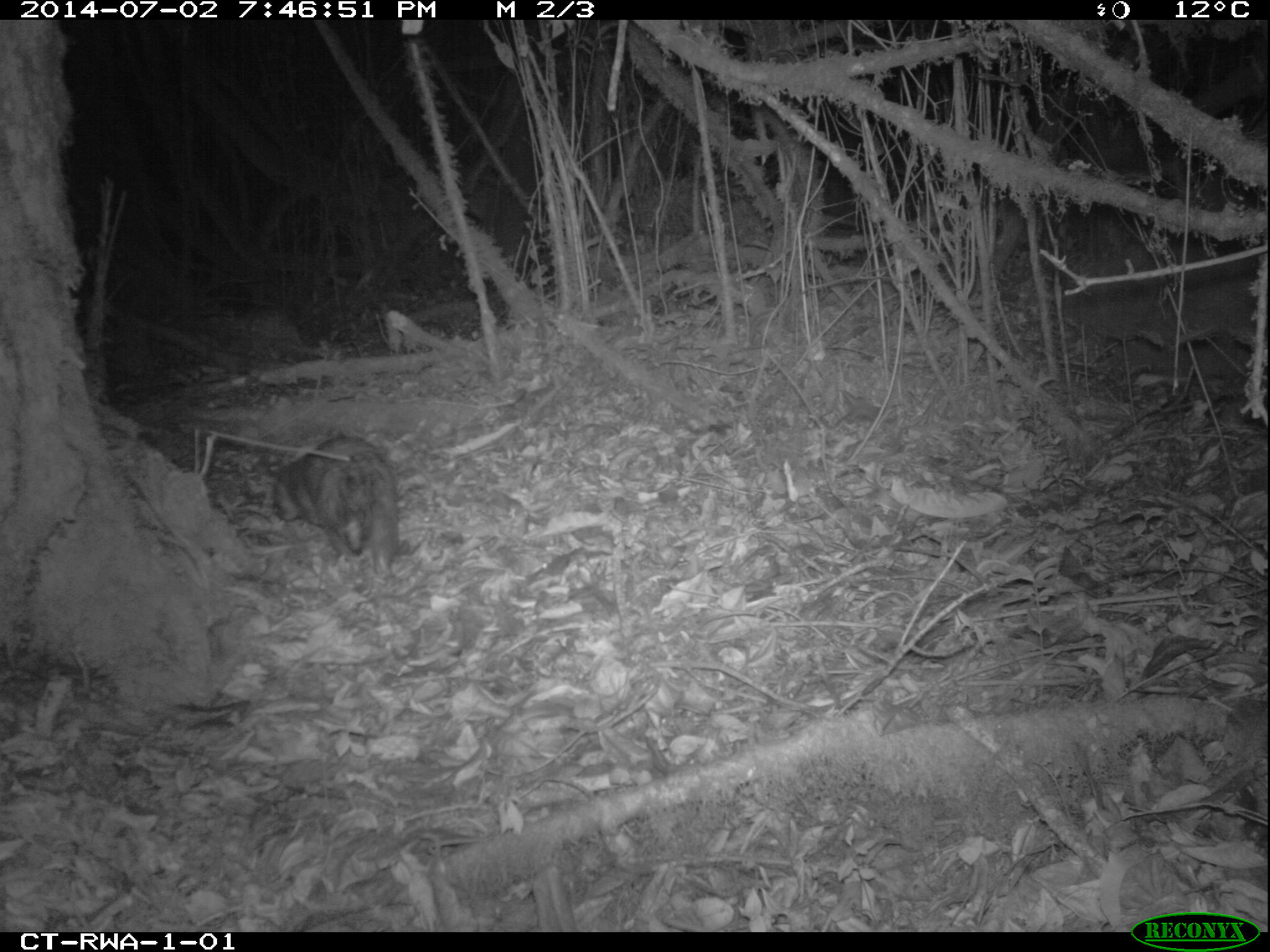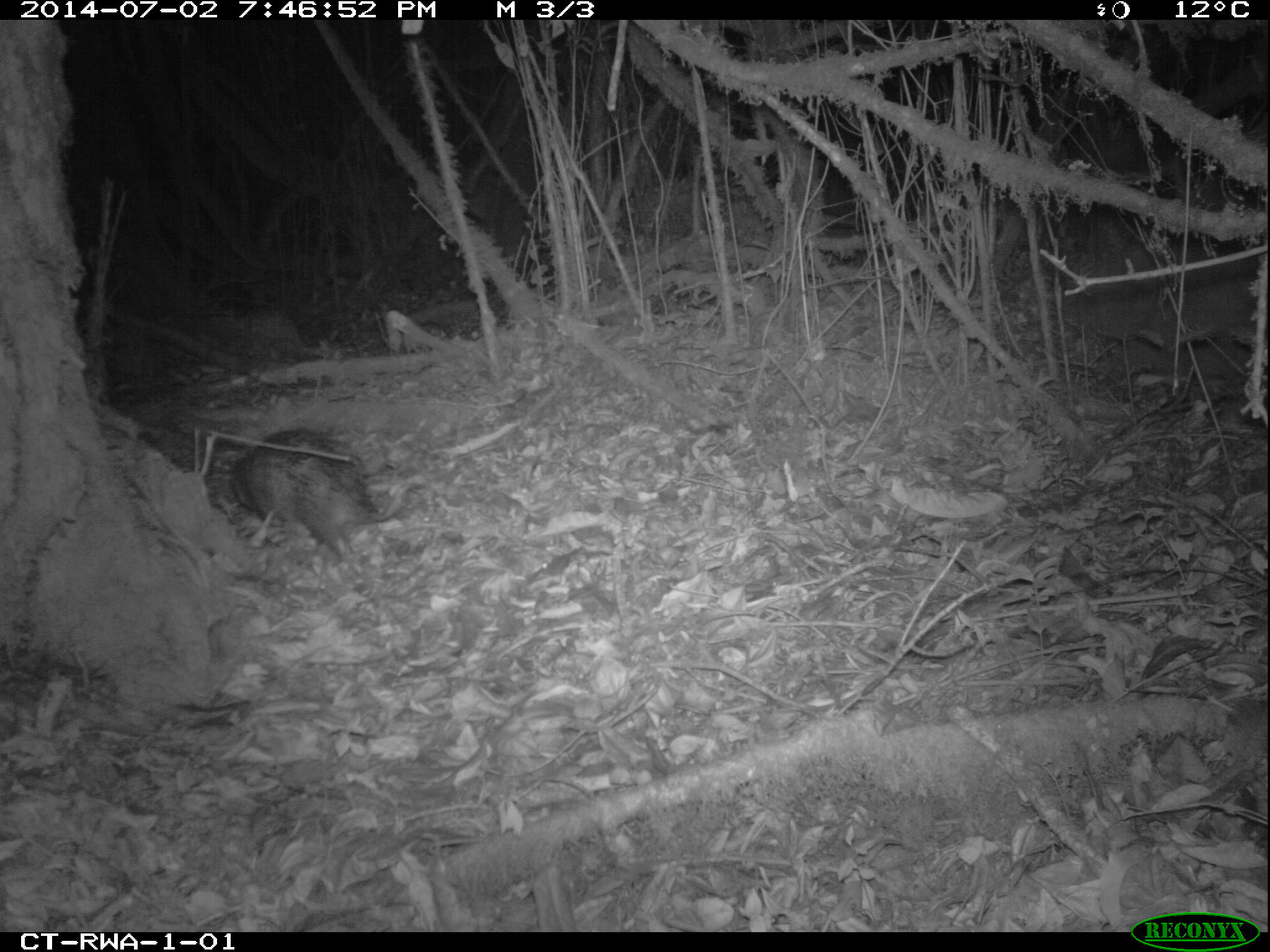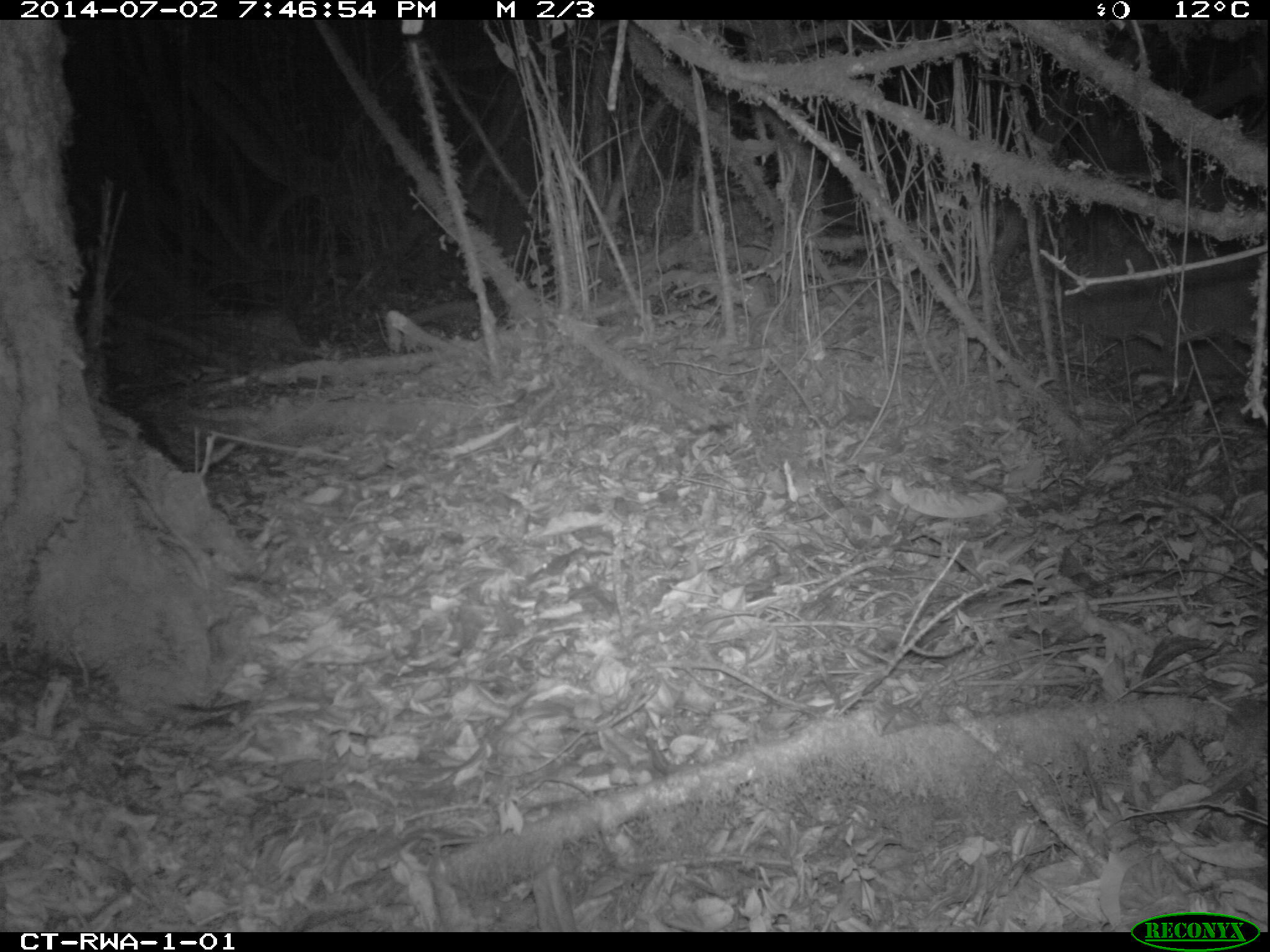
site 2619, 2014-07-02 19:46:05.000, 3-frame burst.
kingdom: Animalia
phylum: Chordata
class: Mammalia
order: Rodentia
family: Hystricidae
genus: Atherurus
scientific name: Atherurus africanus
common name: african brush-tailed porcupine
Atherurus africanus (african brush-tailed porcupine), count 1.